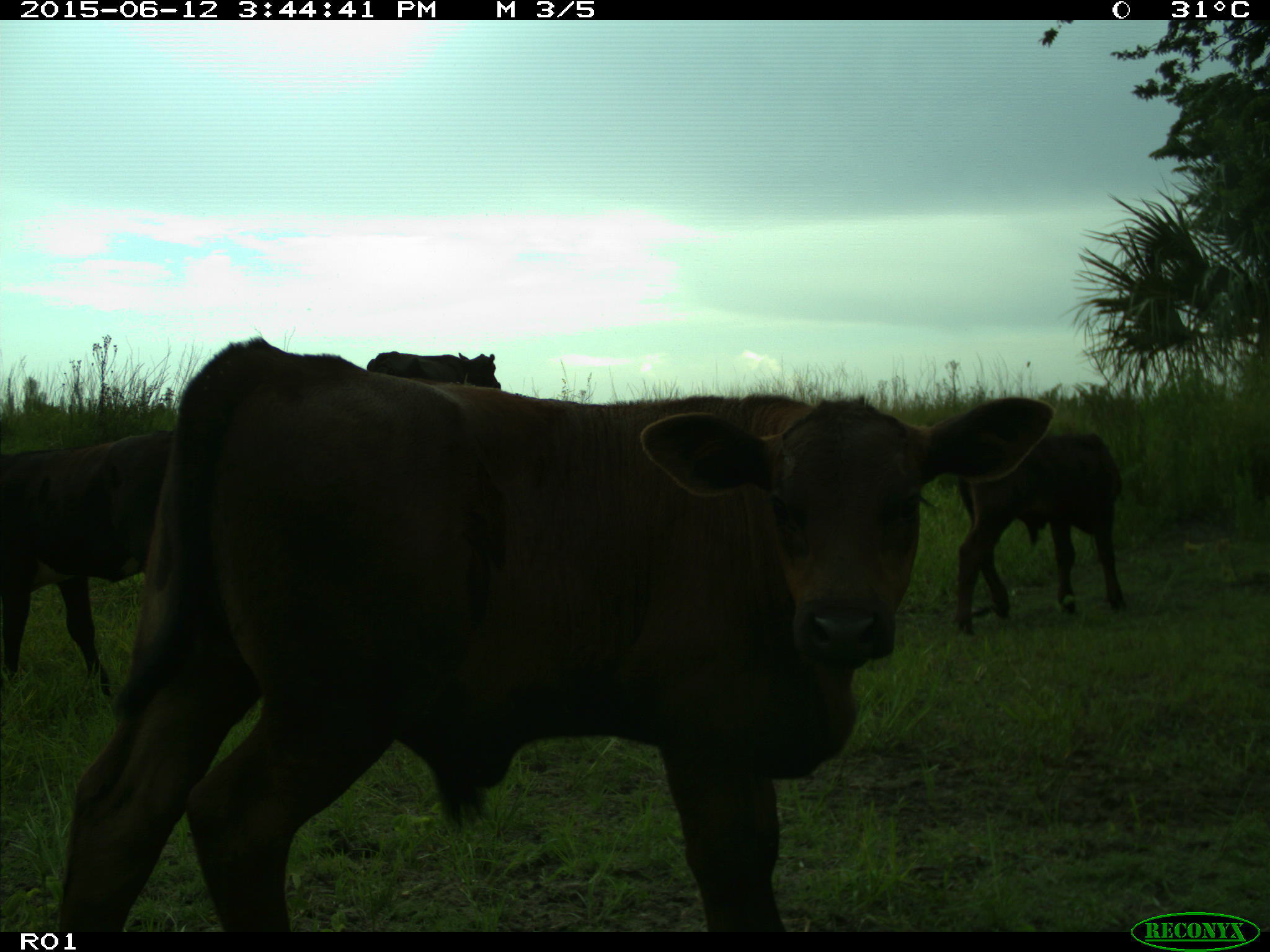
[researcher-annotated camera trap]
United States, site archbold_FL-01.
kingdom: Animalia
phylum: Chordata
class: Mammalia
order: Artiodactyla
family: Bovidae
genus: Bos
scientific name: Bos taurus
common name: domestic cow